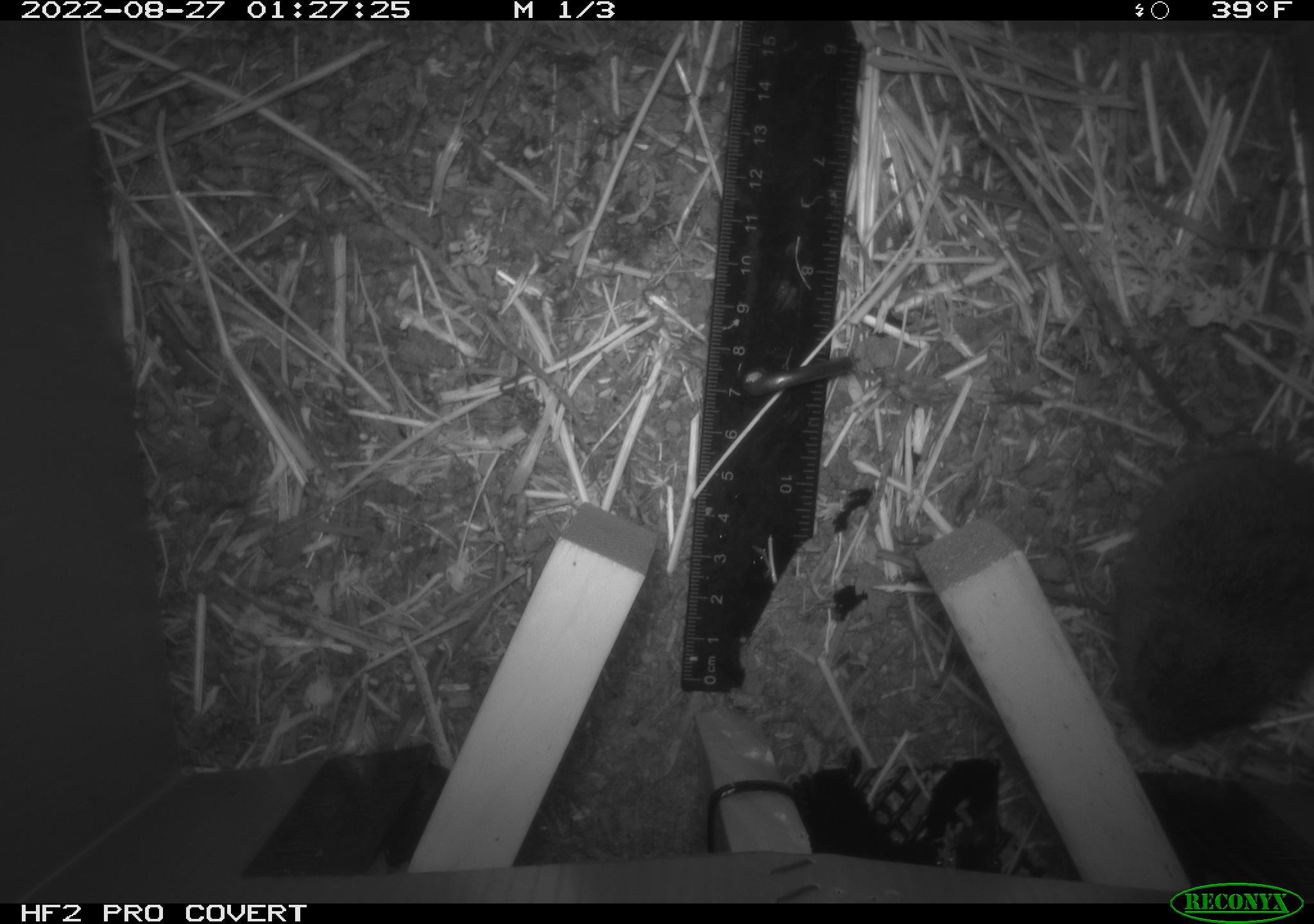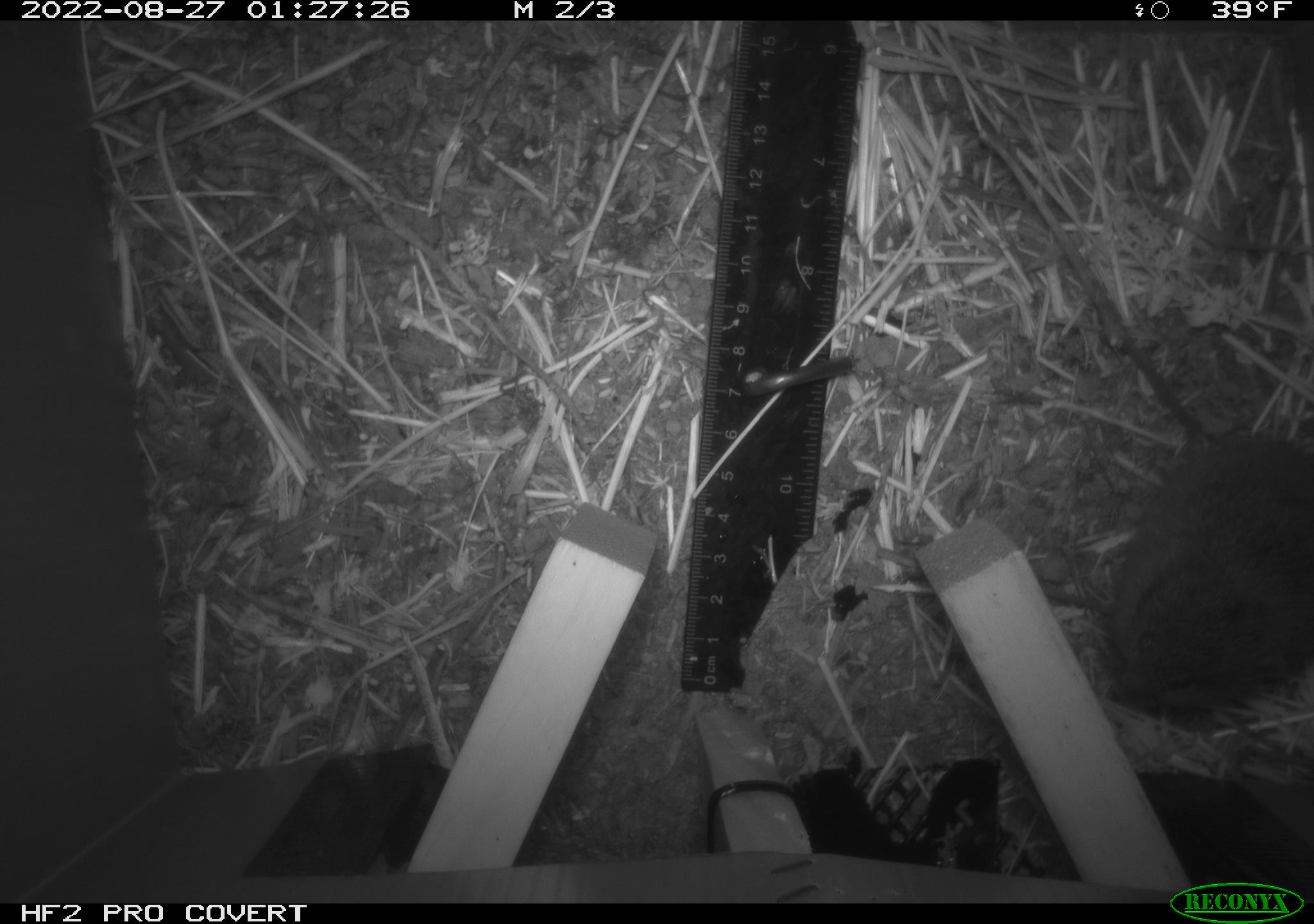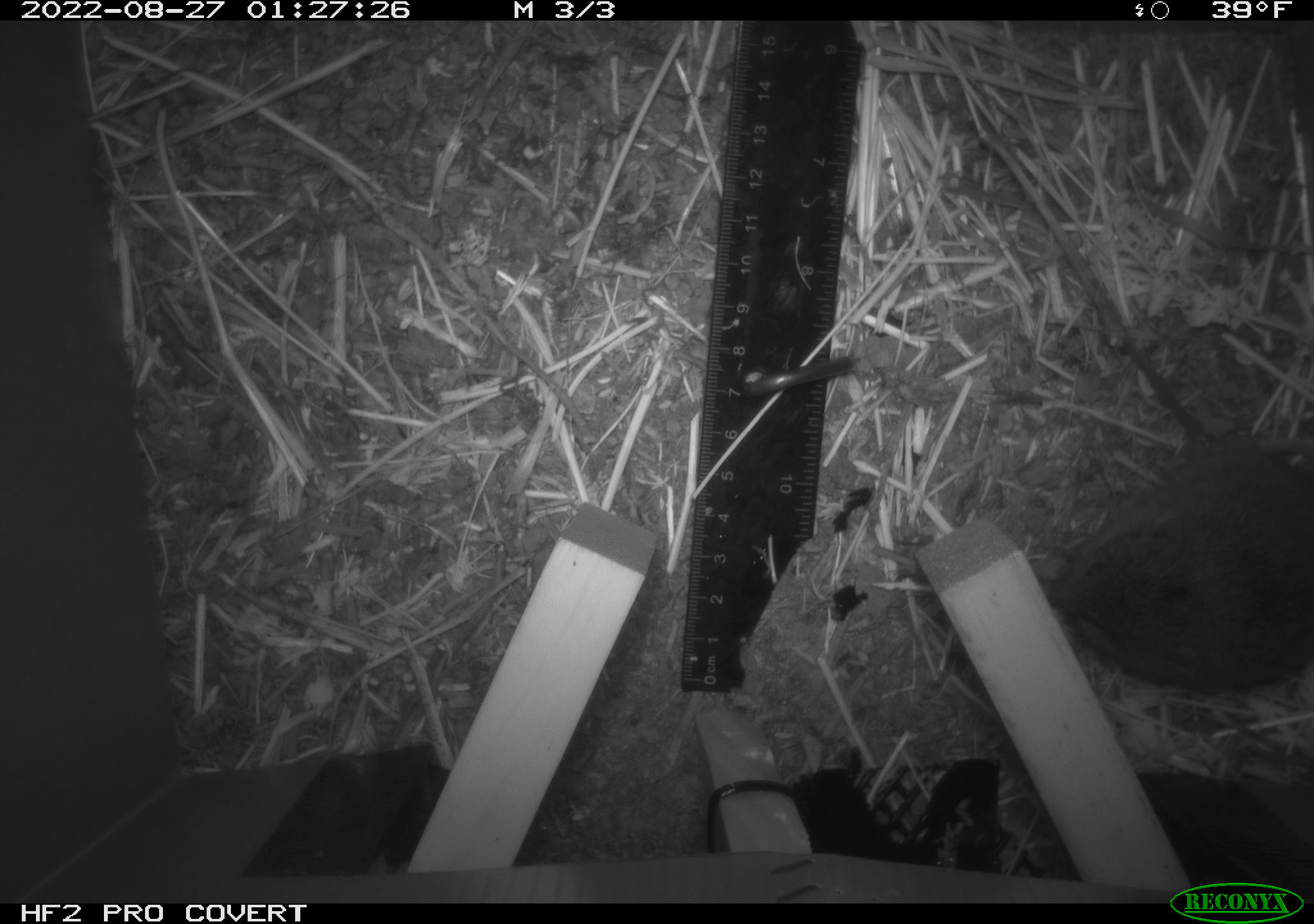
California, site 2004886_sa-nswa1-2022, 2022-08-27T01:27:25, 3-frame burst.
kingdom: Animalia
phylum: Chordata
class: Mammalia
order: Rodentia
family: Cricetidae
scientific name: Cricetidae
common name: hamsters, voles, lemmings, and allies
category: cricetidae family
Cricetidae family (hamsters, voles, lemmings, and allies) (Cricetidae).